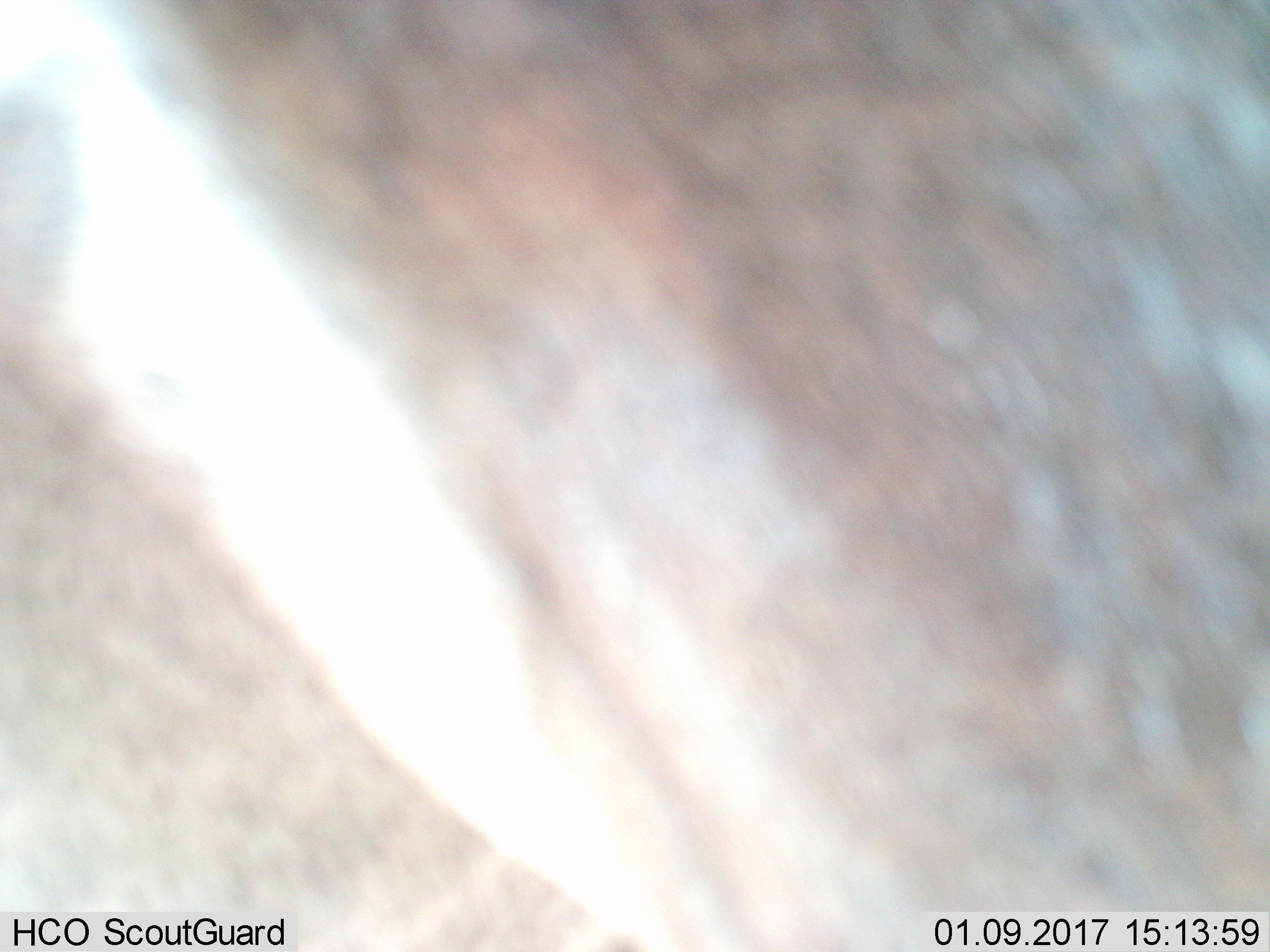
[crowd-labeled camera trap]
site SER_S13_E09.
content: unidentified animal